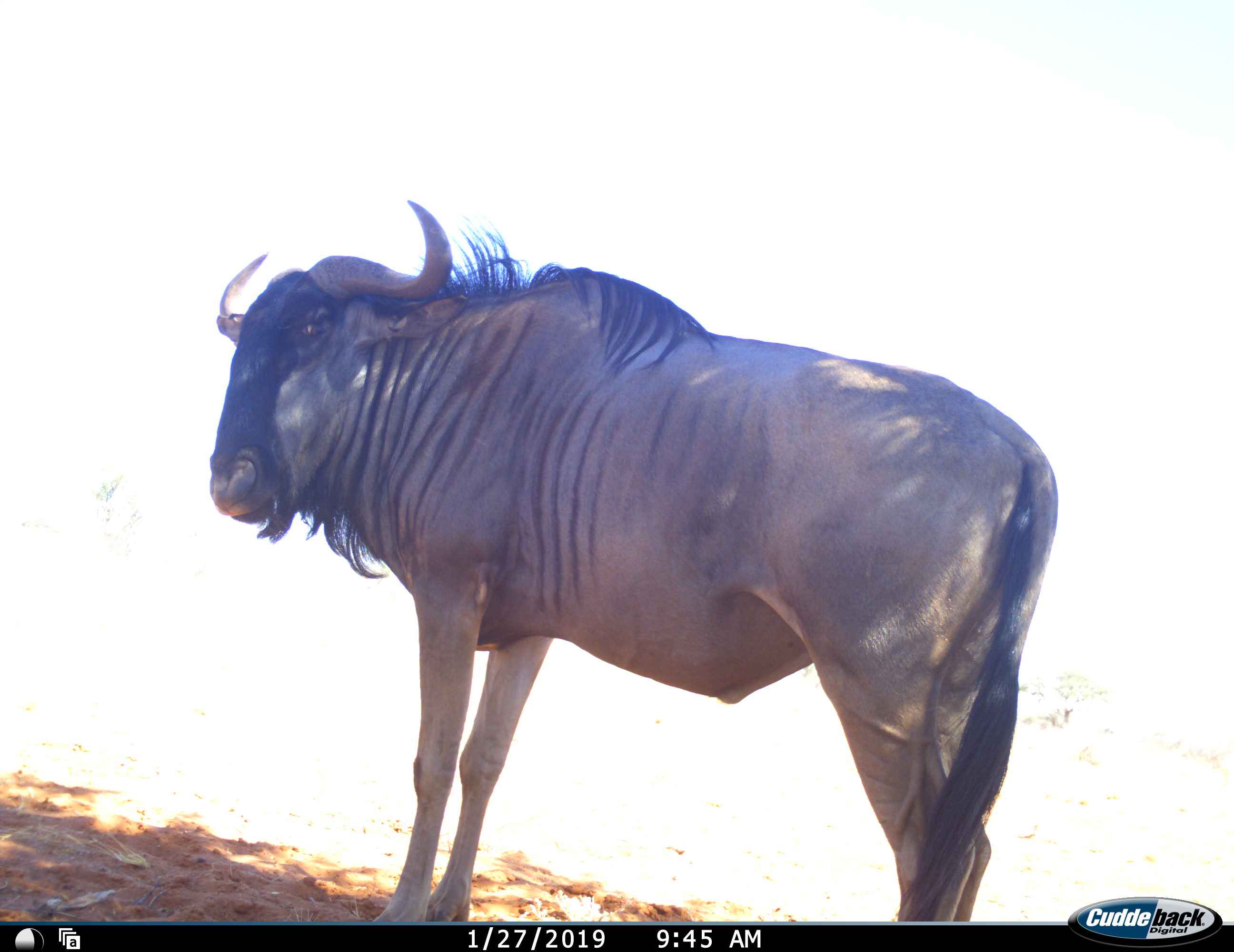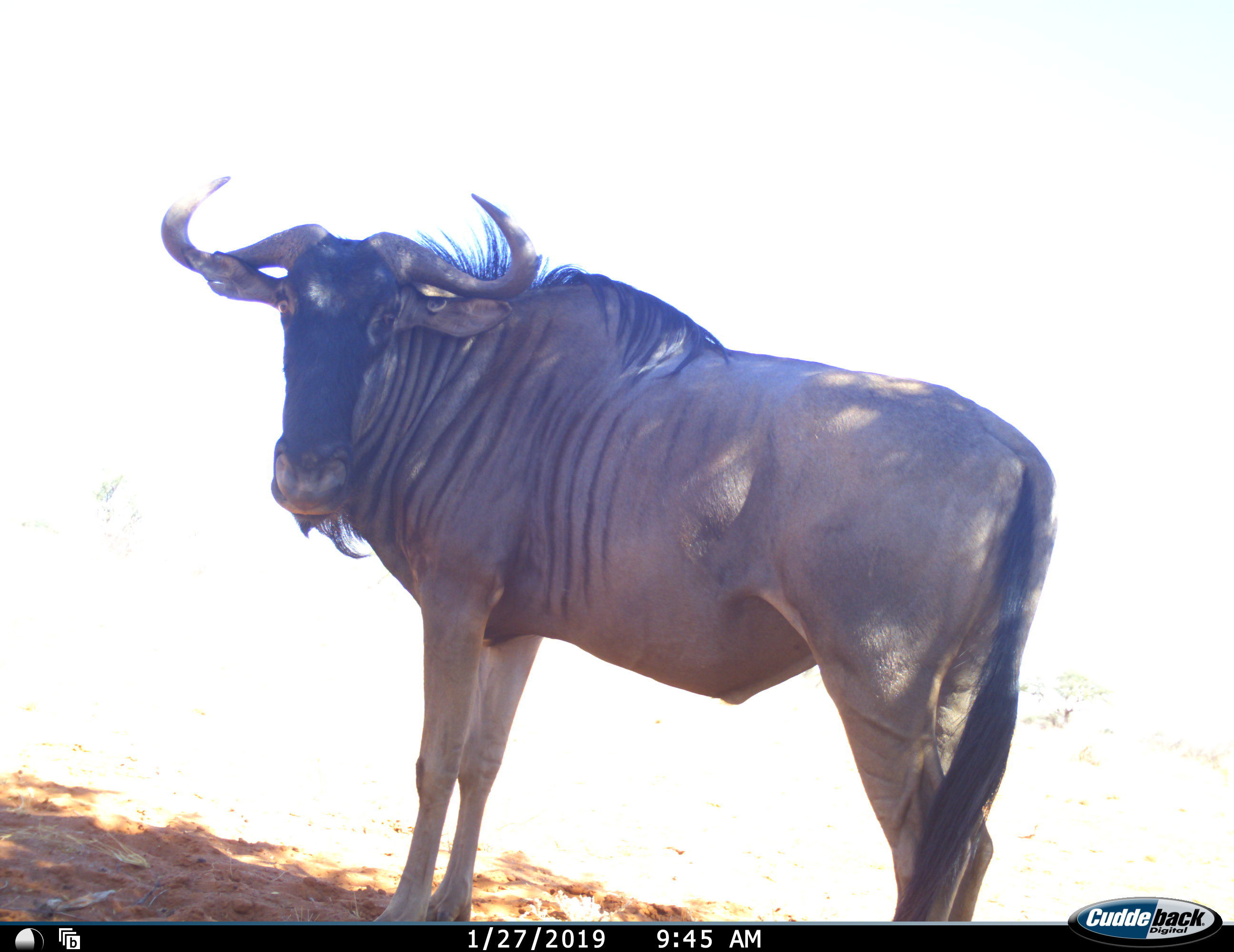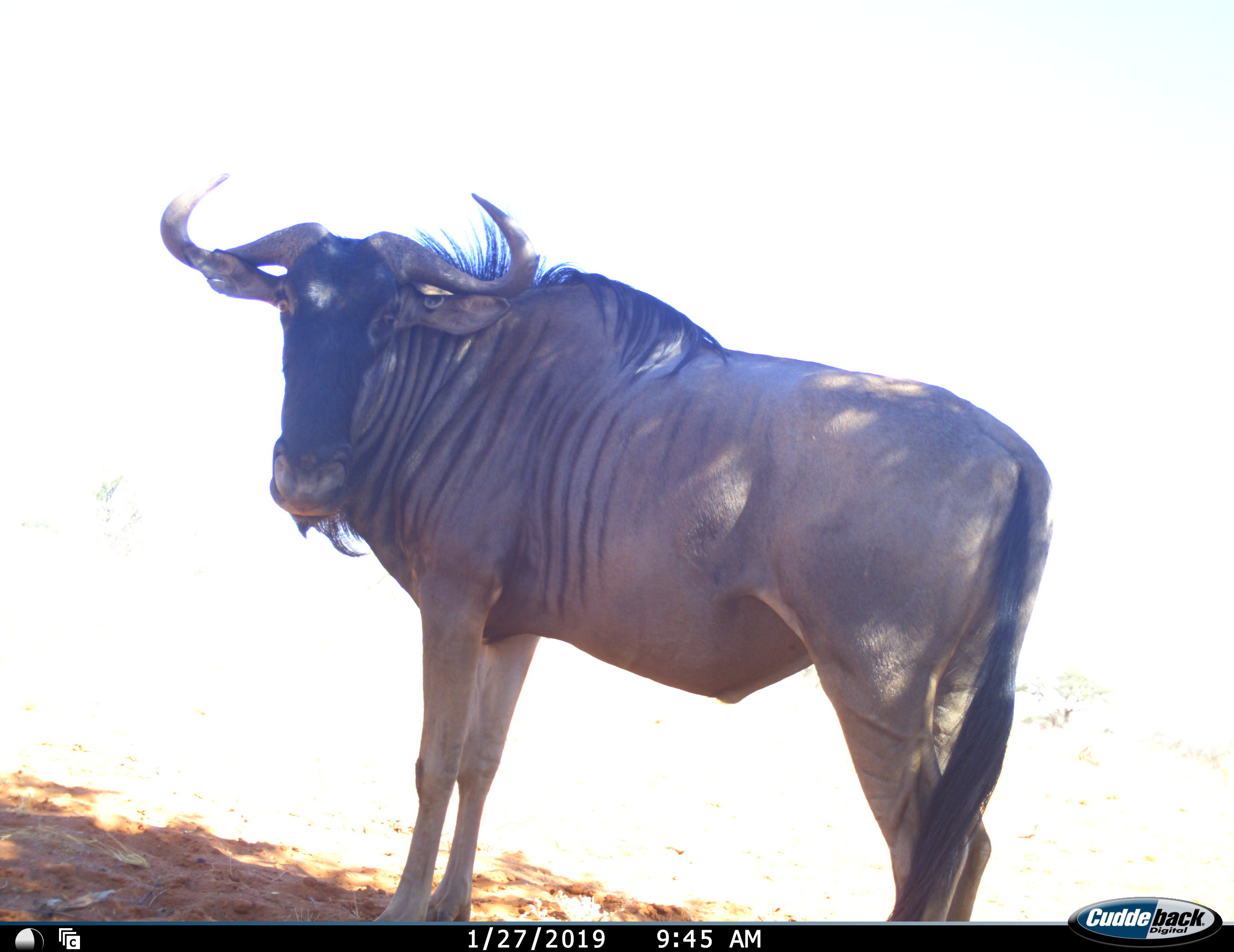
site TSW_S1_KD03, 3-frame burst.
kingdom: Animalia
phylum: Chordata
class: Mammalia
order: Artiodactyla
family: Bovidae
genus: Connochaetes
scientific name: Connochaetes taurinus taurinus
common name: blue wildebeest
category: wildebeestblue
Wildebeestblue (blue wildebeest) (Connochaetes taurinus taurinus), count 1. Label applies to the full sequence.